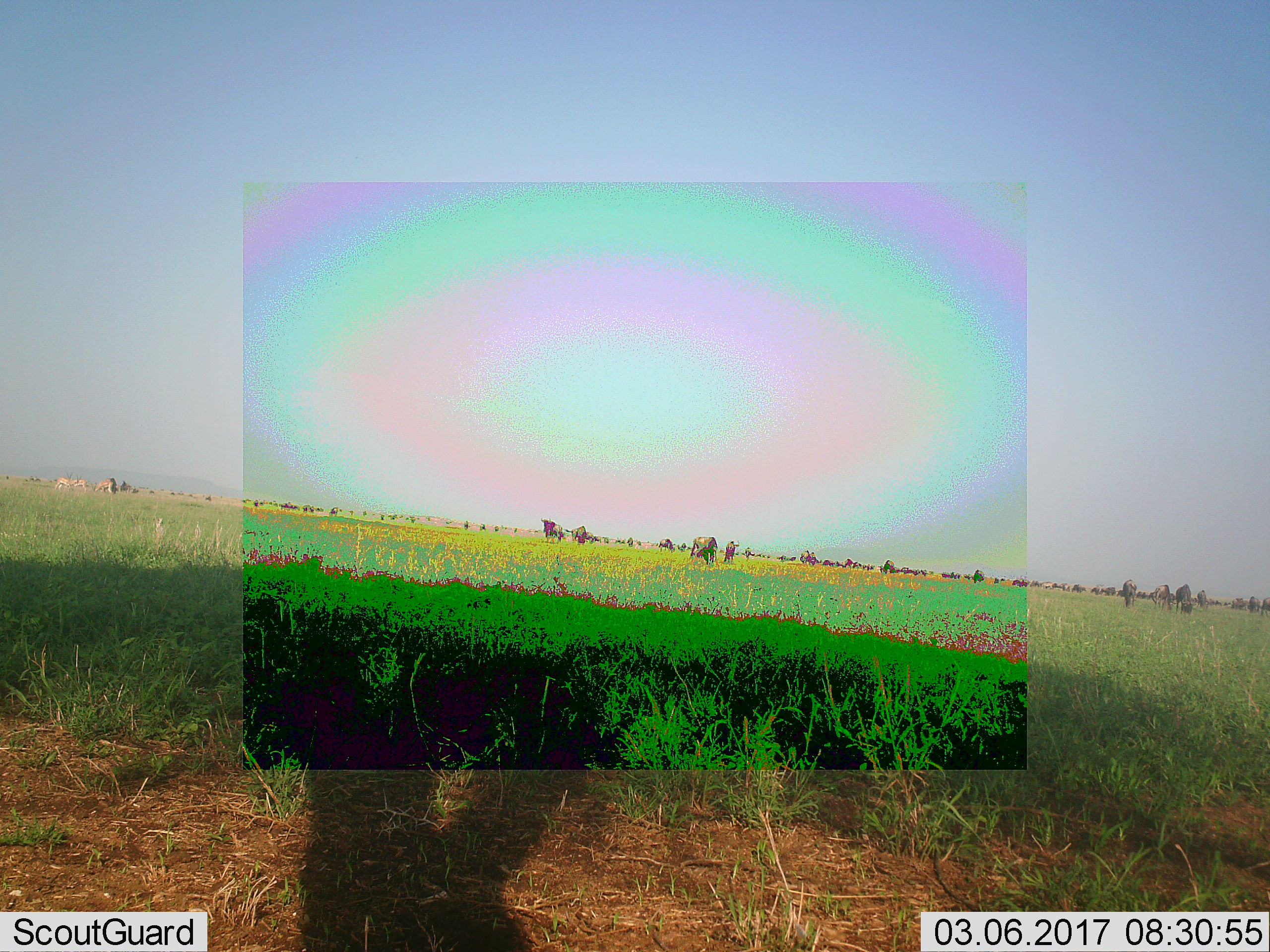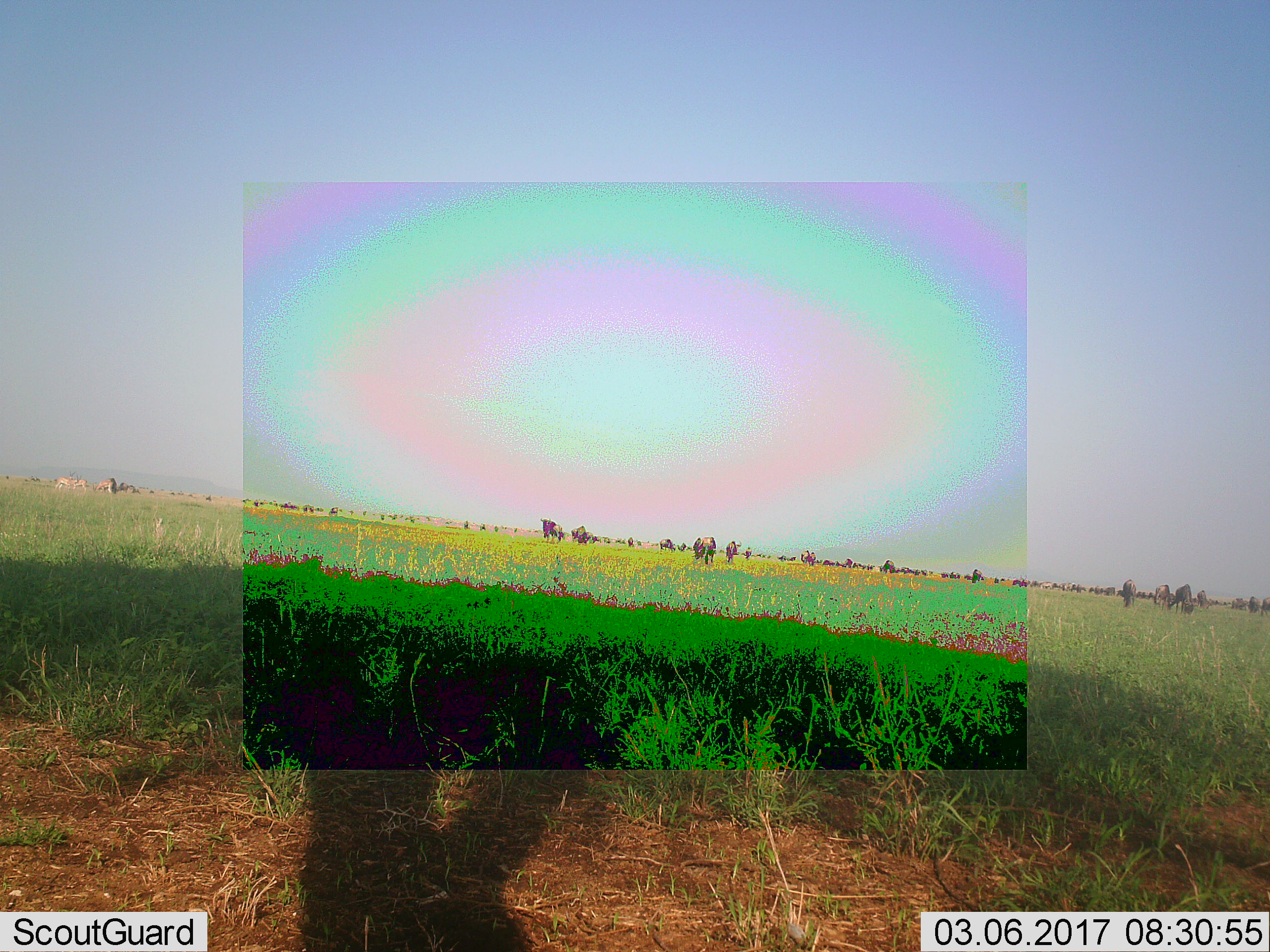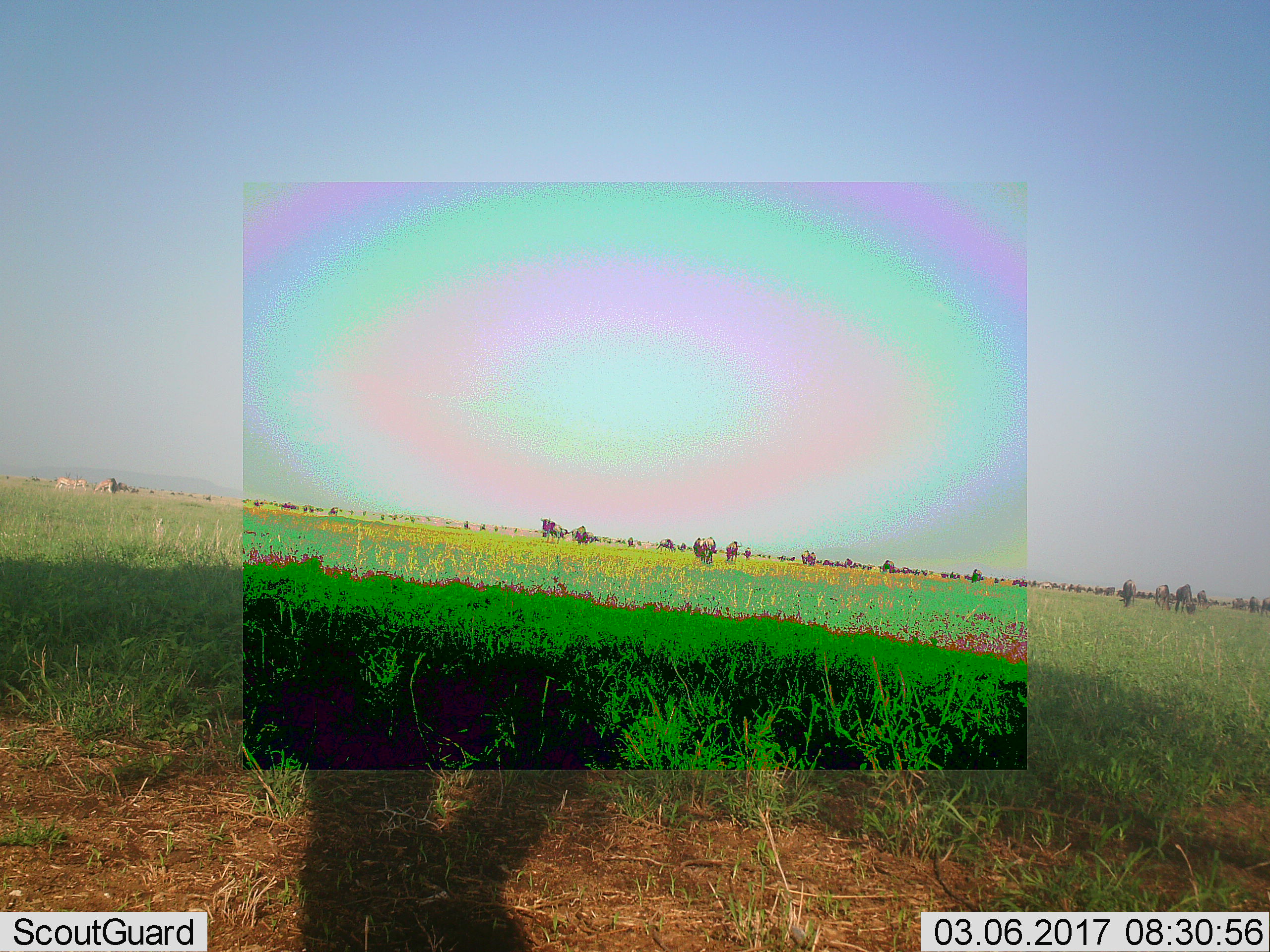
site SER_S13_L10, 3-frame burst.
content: unidentified animal